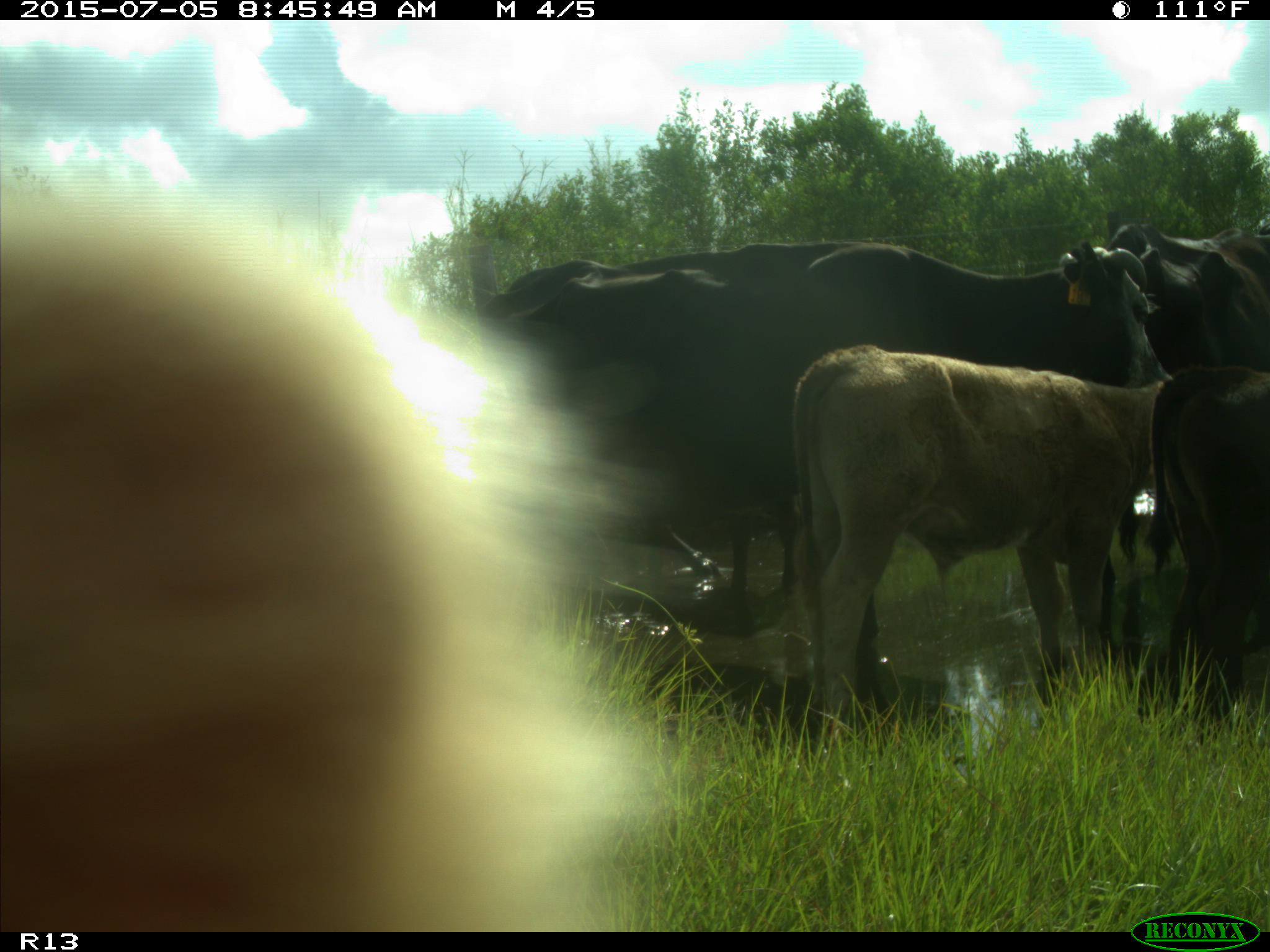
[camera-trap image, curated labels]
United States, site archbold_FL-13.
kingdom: Animalia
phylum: Chordata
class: Mammalia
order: Artiodactyla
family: Bovidae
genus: Bos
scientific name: Bos taurus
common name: domestic cow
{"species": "Bos taurus (domestic cow)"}